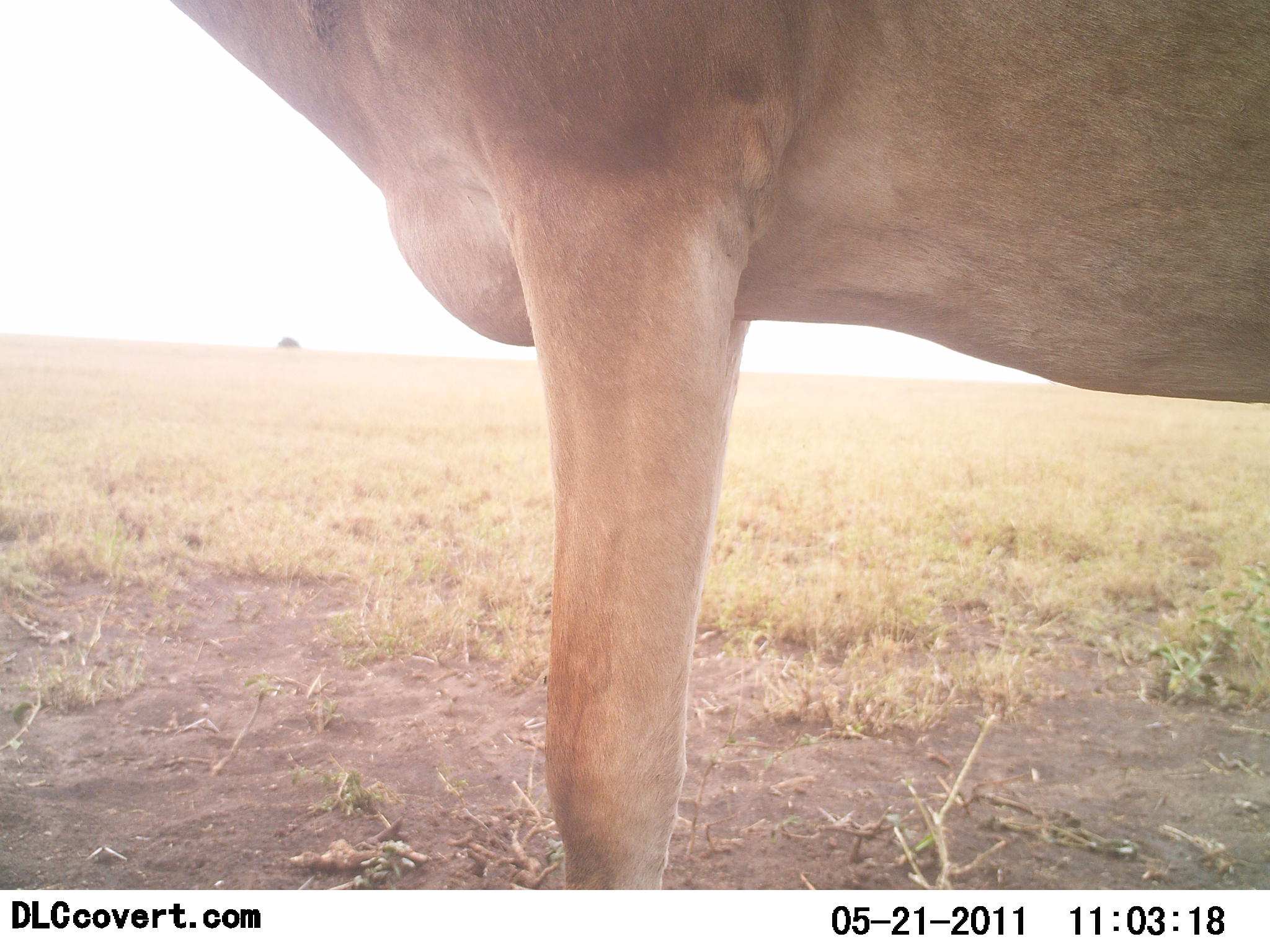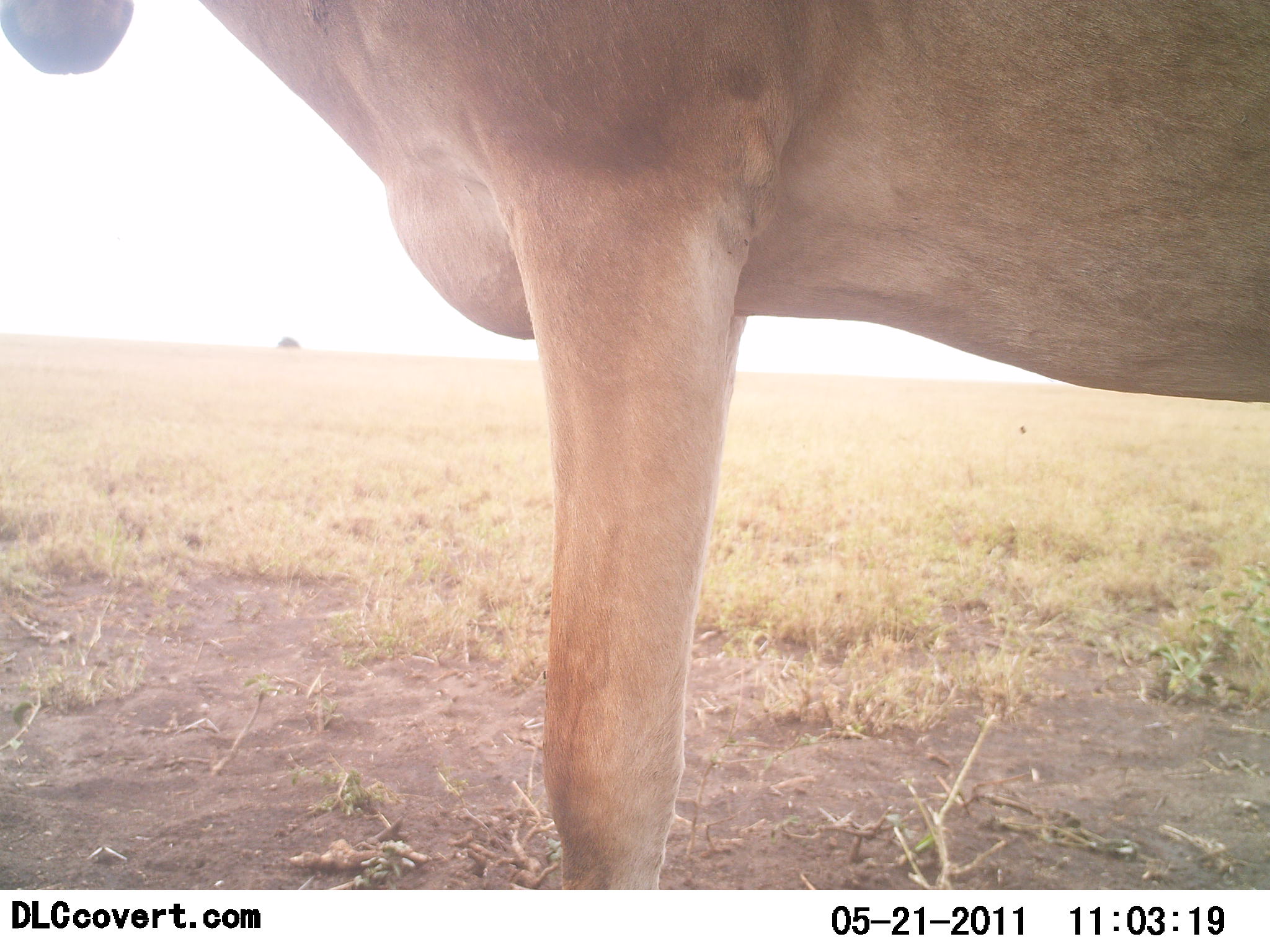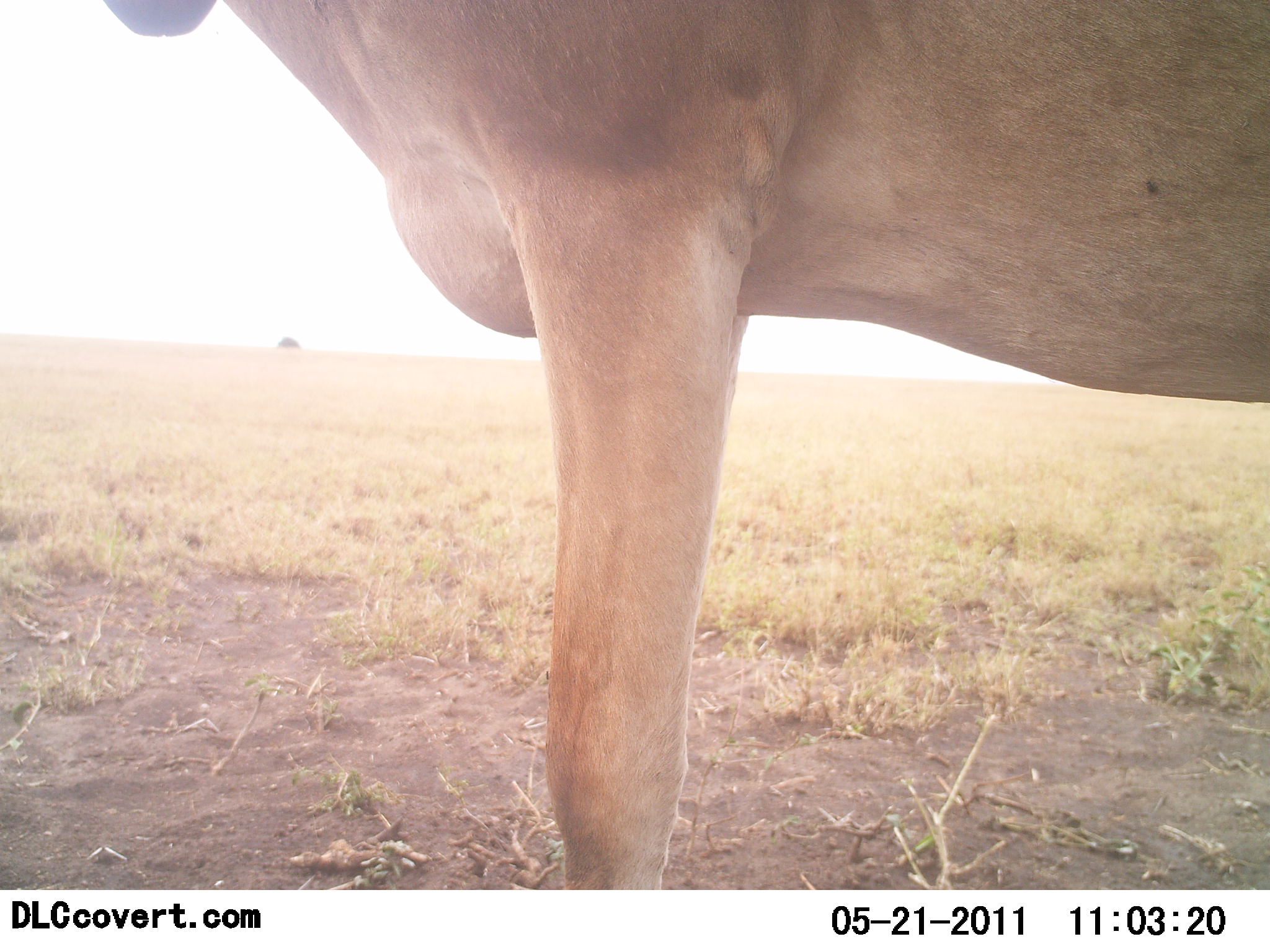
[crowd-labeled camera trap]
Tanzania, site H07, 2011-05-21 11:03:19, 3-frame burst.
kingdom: Animalia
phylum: Chordata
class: Mammalia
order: Artiodactyla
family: Bovidae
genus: Alcelaphus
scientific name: Alcelaphus buselaphus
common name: hartebeest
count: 1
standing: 100%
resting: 0%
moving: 0%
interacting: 0%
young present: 0%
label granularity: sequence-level